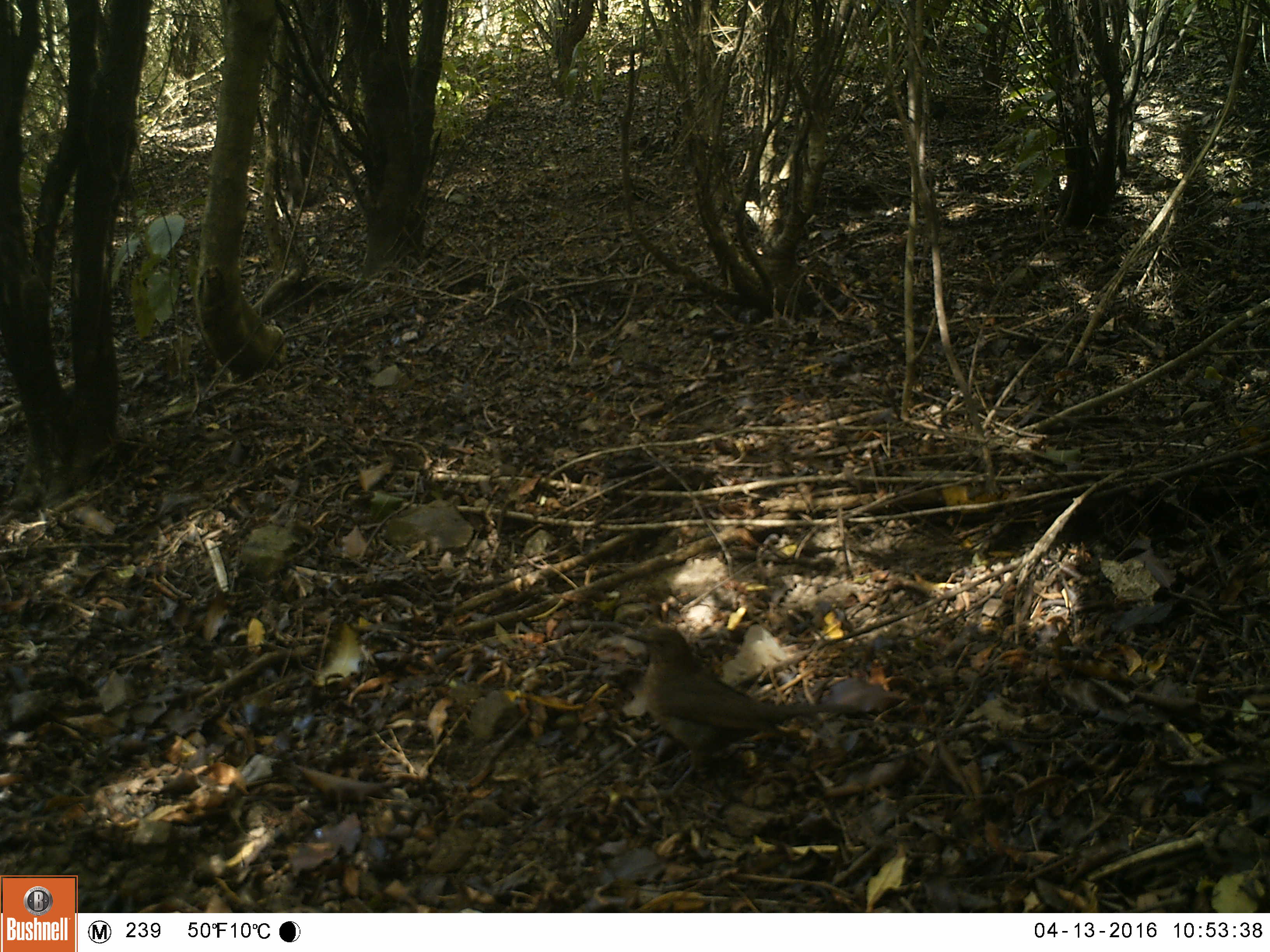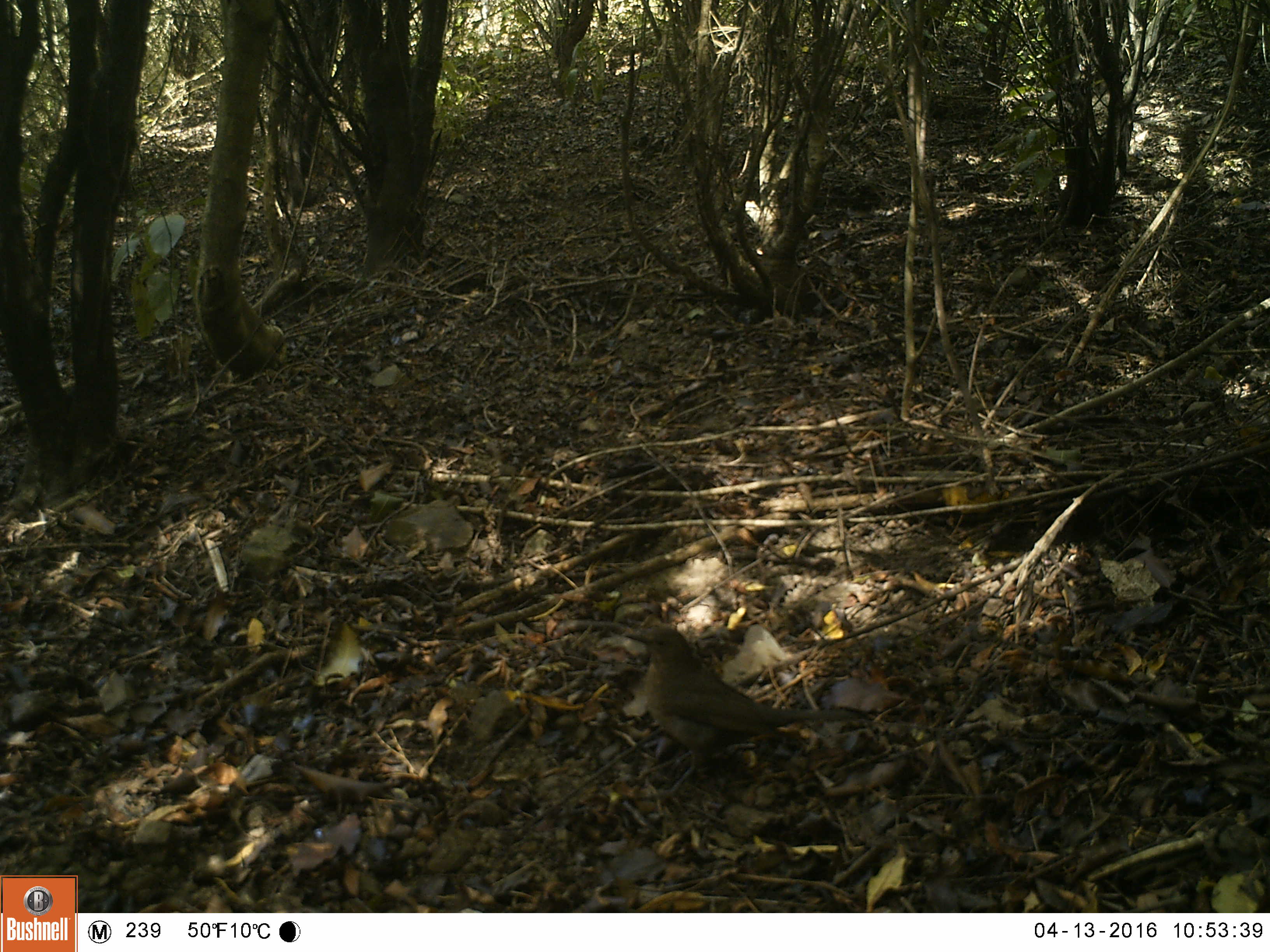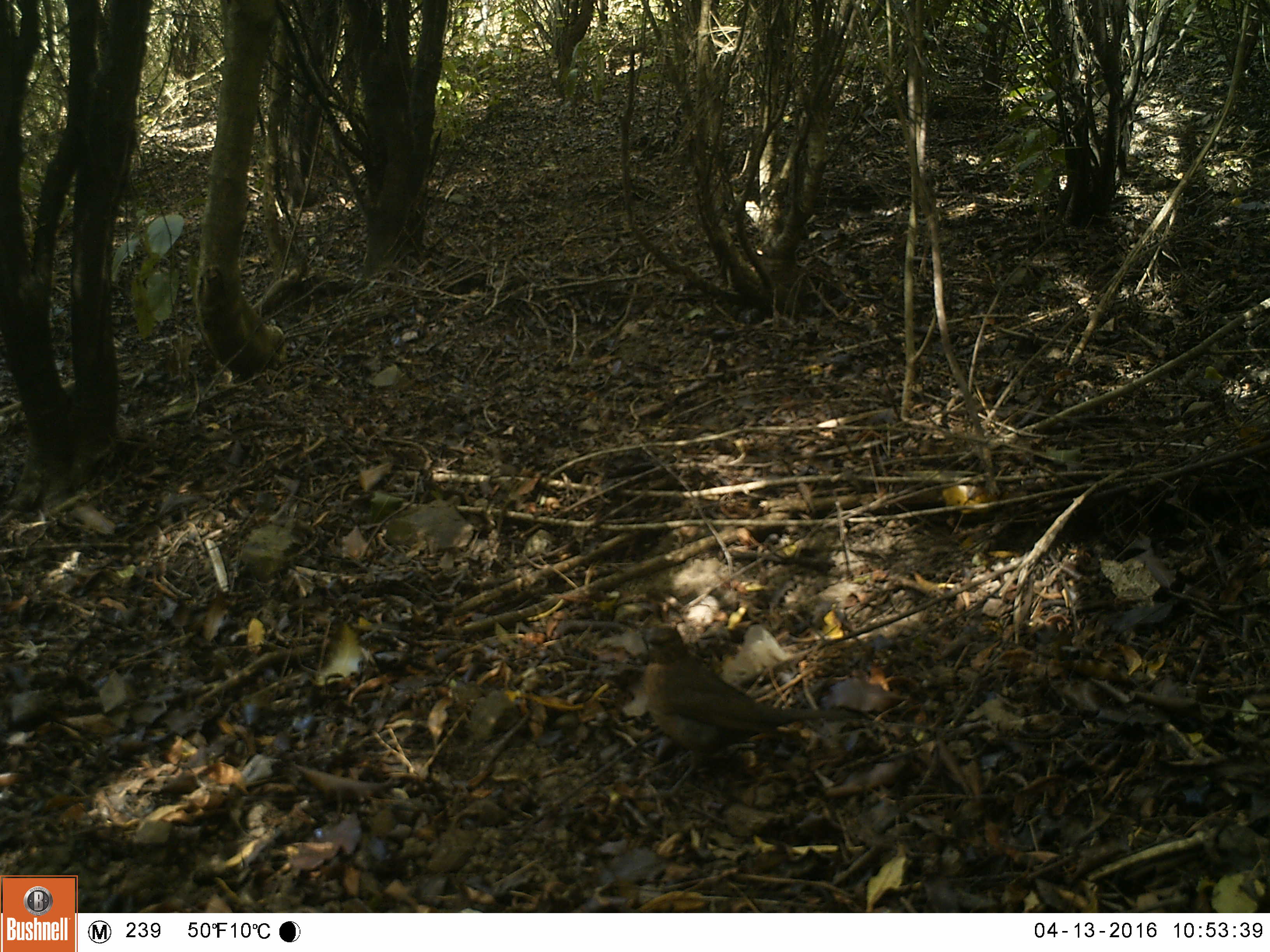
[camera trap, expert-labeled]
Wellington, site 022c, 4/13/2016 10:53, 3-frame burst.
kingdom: Animalia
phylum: Chordata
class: Aves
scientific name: Aves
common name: bird